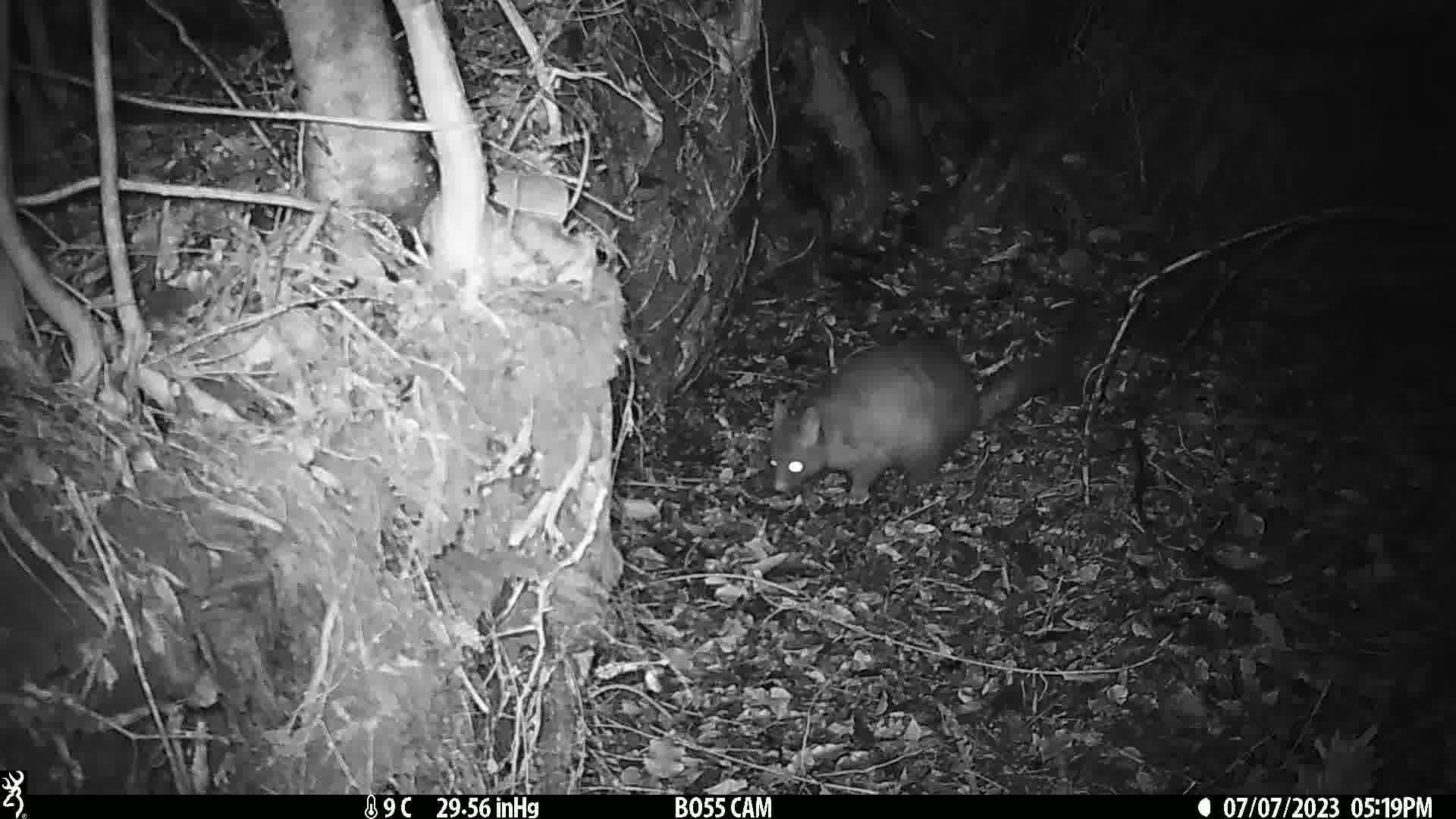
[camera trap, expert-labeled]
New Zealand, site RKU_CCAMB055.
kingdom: Animalia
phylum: Chordata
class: Mammalia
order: Diprotodontia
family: Phalangeridae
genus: Trichosurus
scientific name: Trichosurus vulpecula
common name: common brushtail possum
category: possum